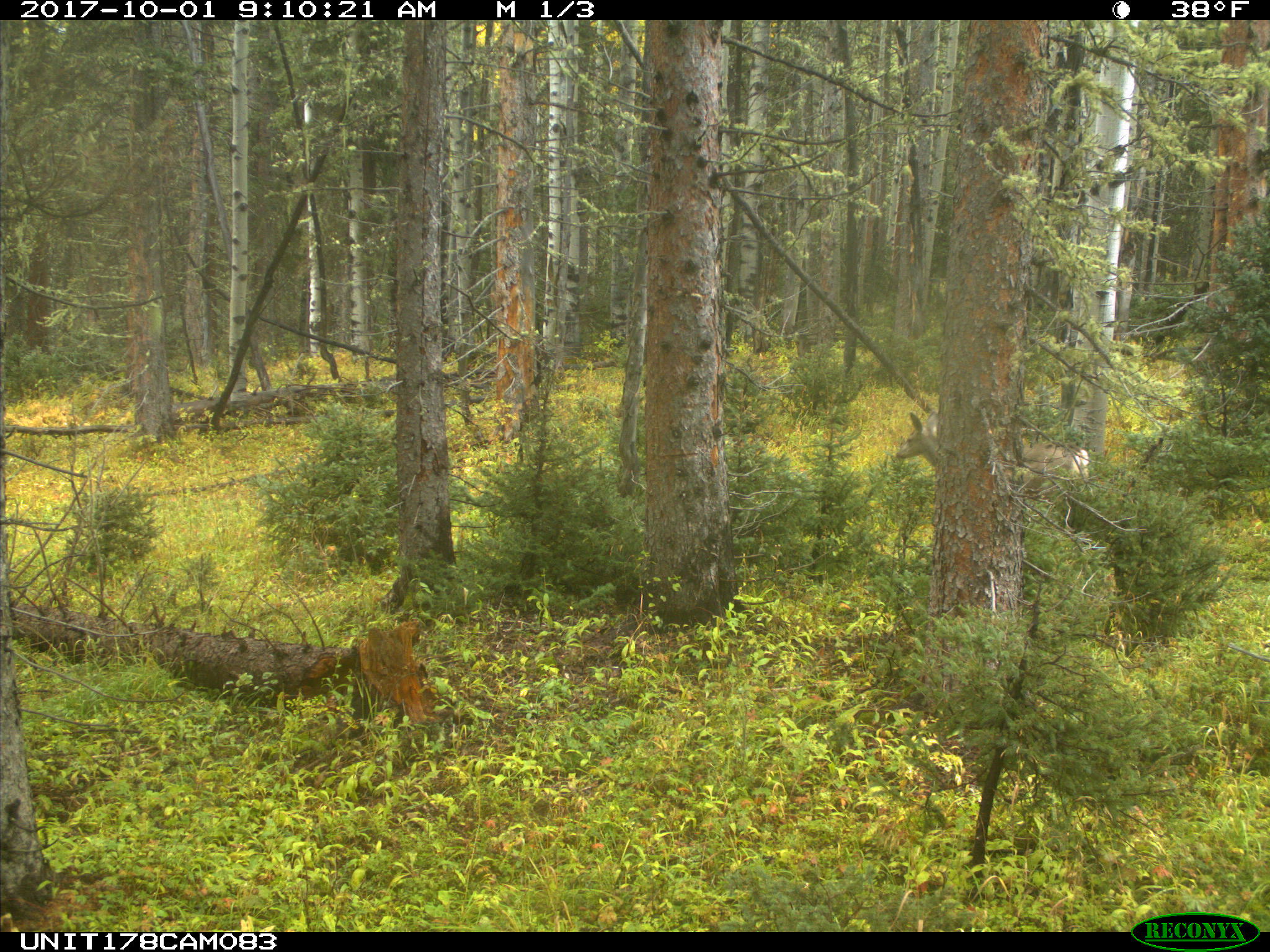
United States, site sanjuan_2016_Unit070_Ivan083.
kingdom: Animalia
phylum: Chordata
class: Mammalia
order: Artiodactyla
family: Cervidae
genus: Odocoileus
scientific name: Odocoileus hemionus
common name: mule deer